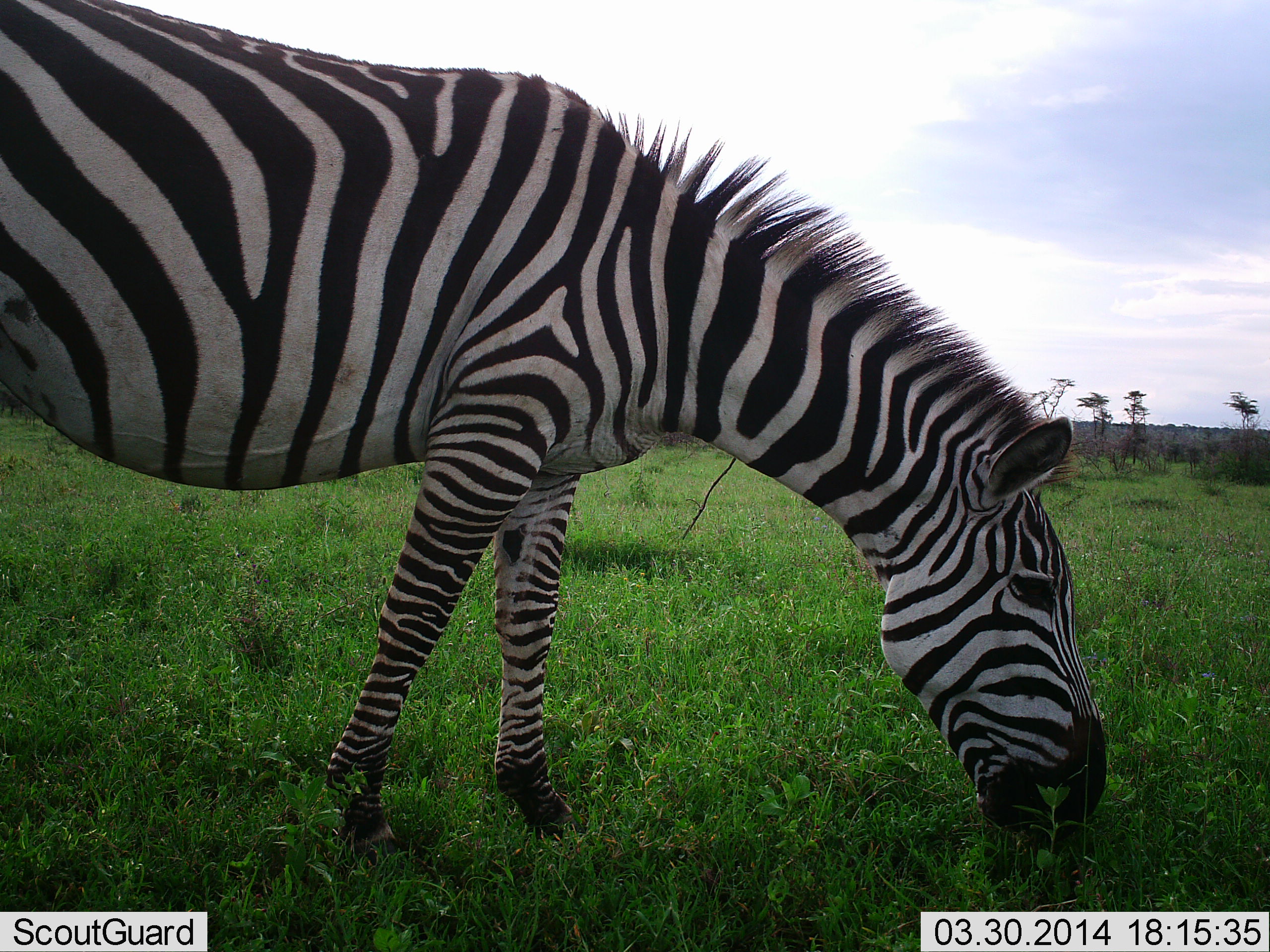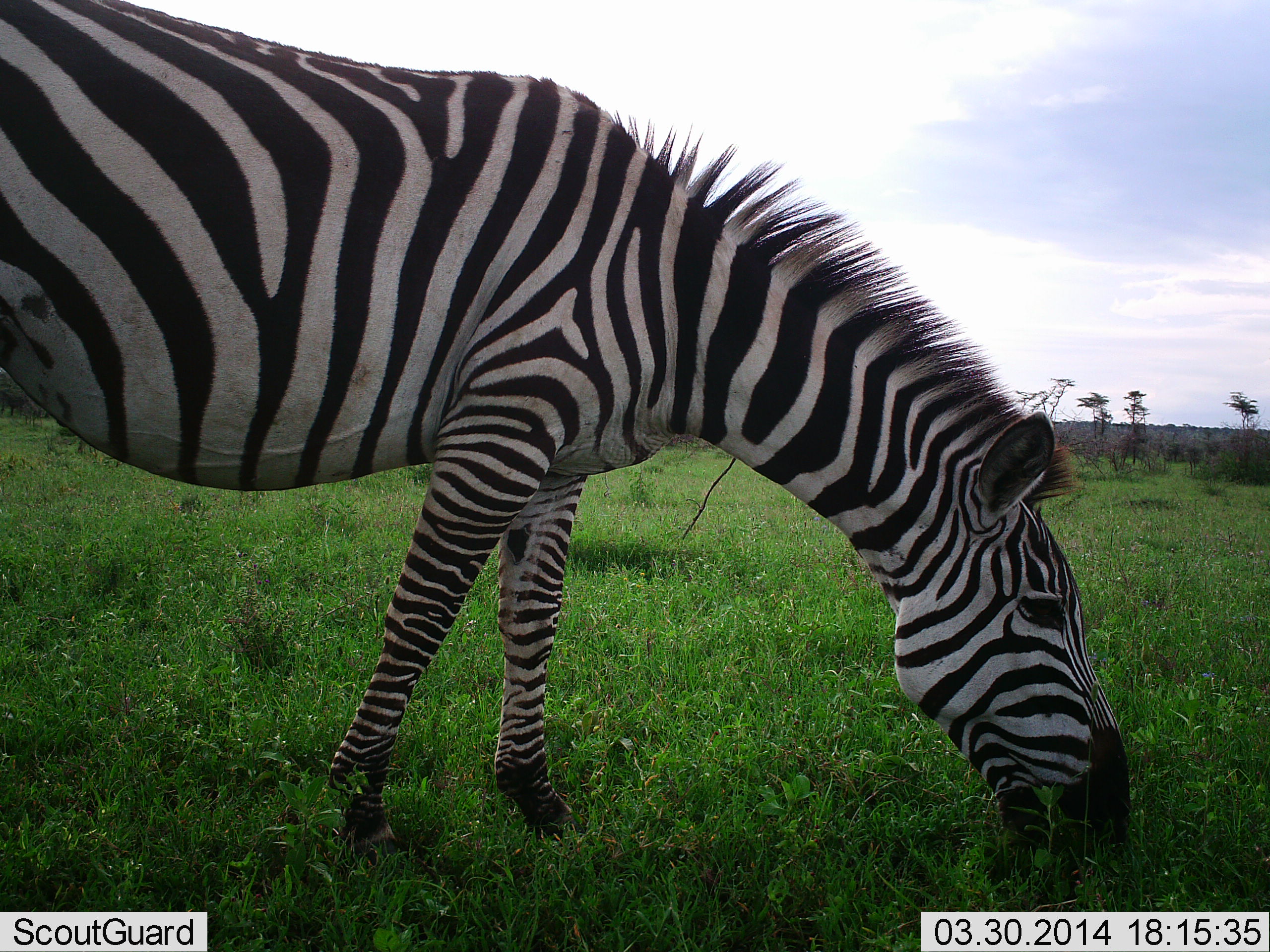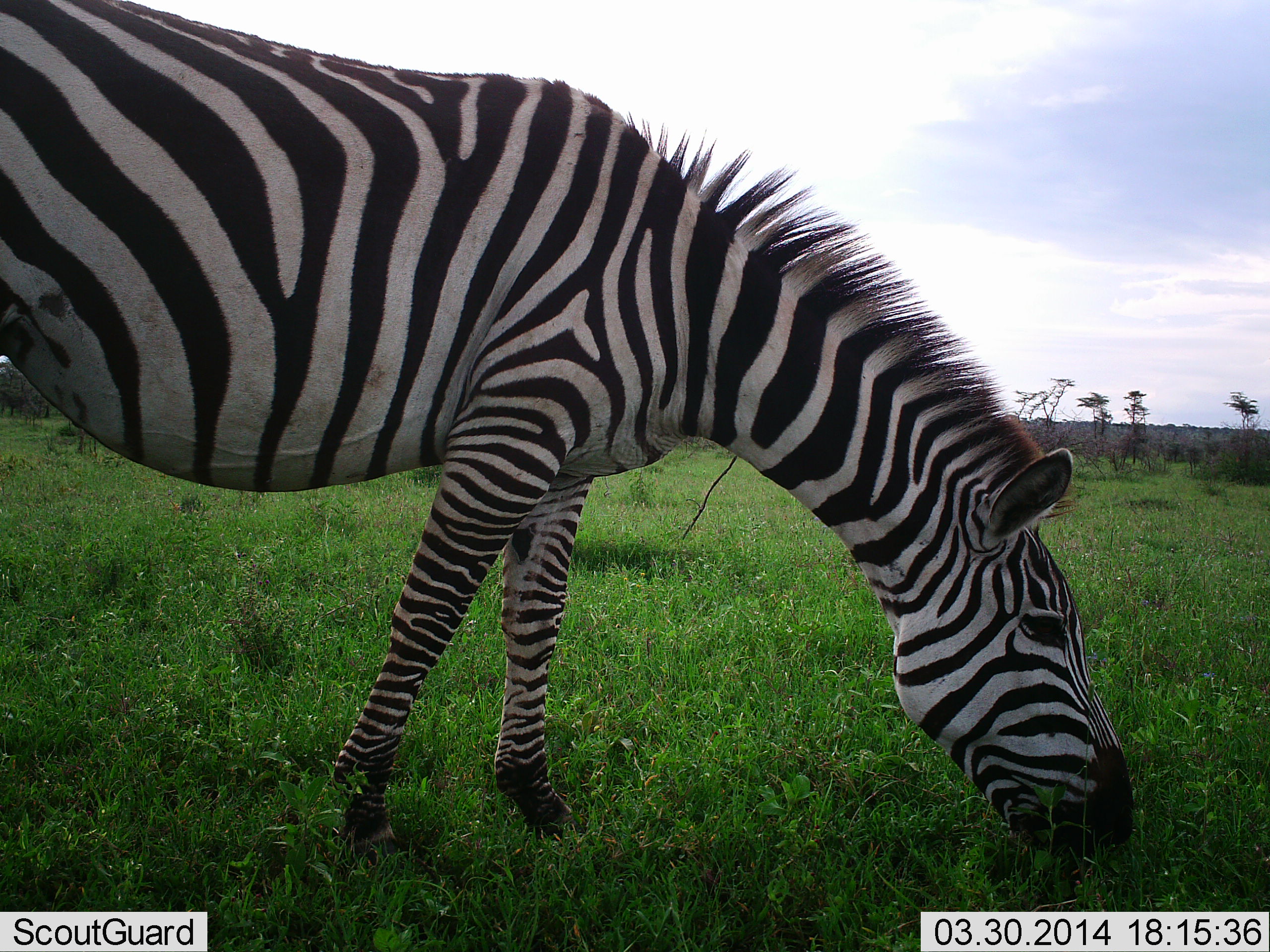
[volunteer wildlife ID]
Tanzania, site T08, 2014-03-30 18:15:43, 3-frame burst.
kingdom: Animalia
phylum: Chordata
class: Mammalia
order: Perissodactyla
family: Equidae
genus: Equus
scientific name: Equus quagga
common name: plains zebra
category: zebra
Zebra (plains zebra) (Equus quagga), count 1. Behavior (volunteer vote fractions): standing 20%, resting 0%, moving 0%, interacting 0%. Young present (vote fraction): 0%. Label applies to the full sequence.